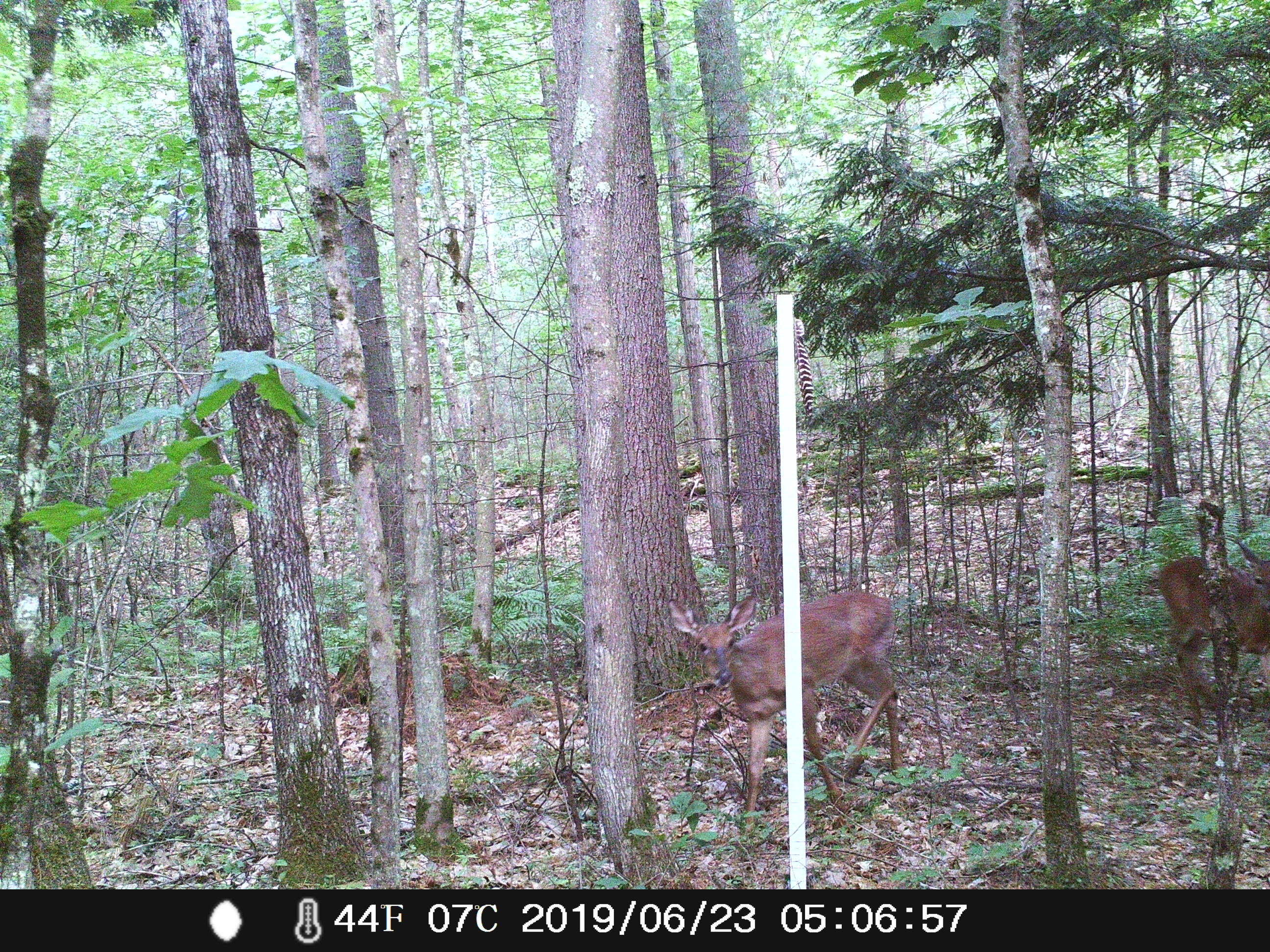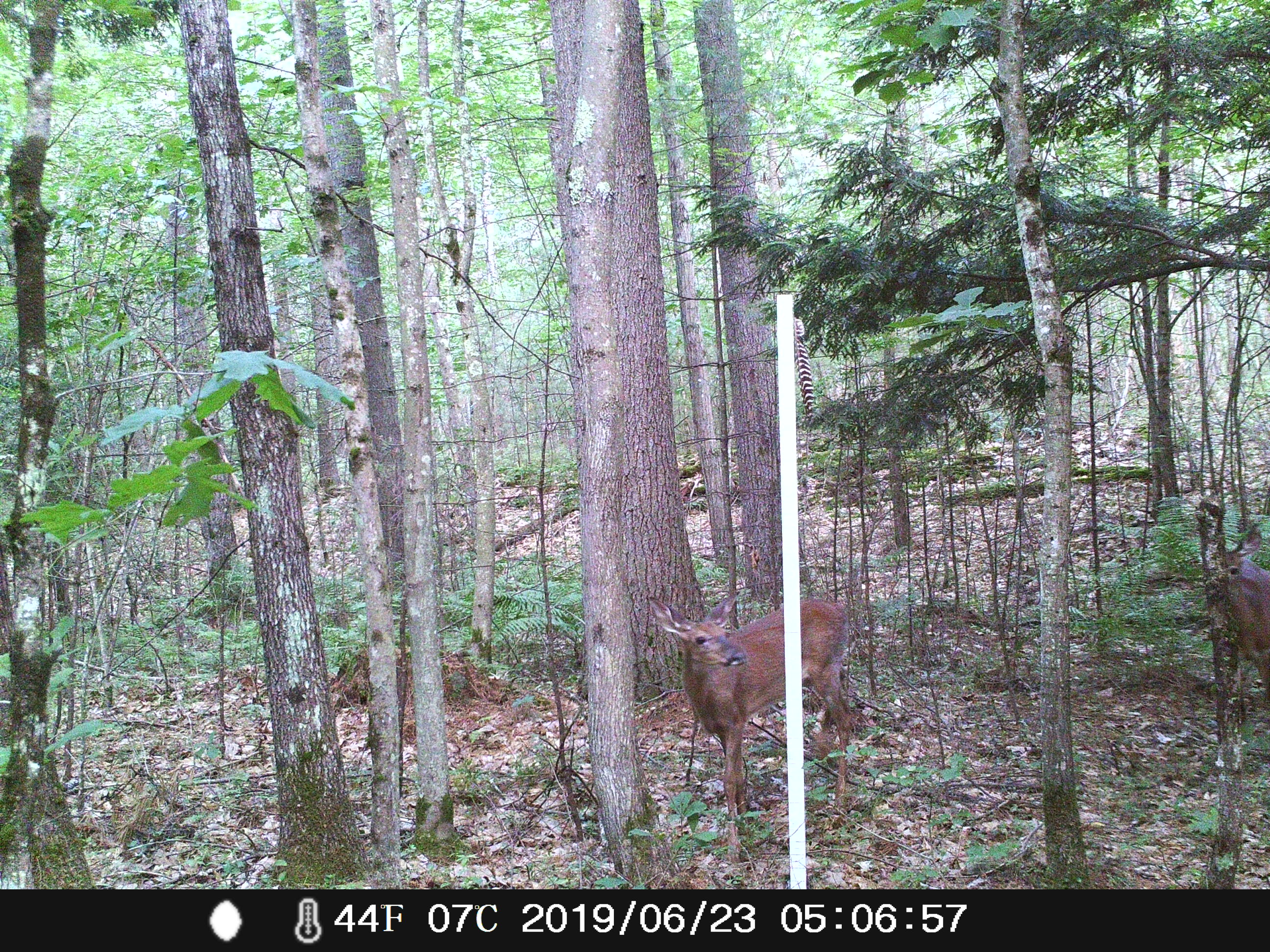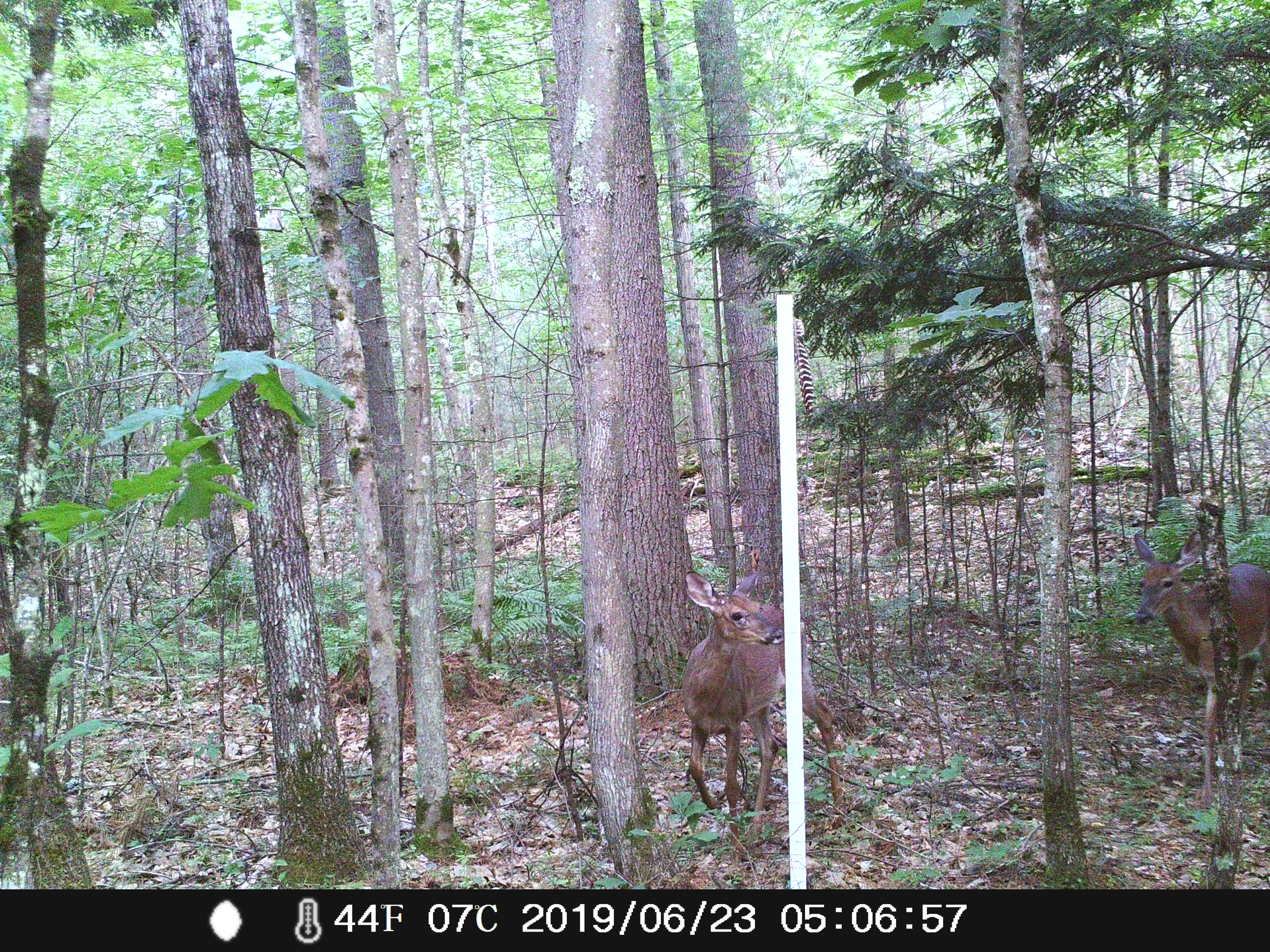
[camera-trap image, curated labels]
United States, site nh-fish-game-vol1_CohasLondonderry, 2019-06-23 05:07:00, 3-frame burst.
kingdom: Animalia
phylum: Chordata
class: Mammalia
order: Artiodactyla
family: Cervidae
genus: Odocoileus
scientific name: Odocoileus virginianus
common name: white-tailed deer